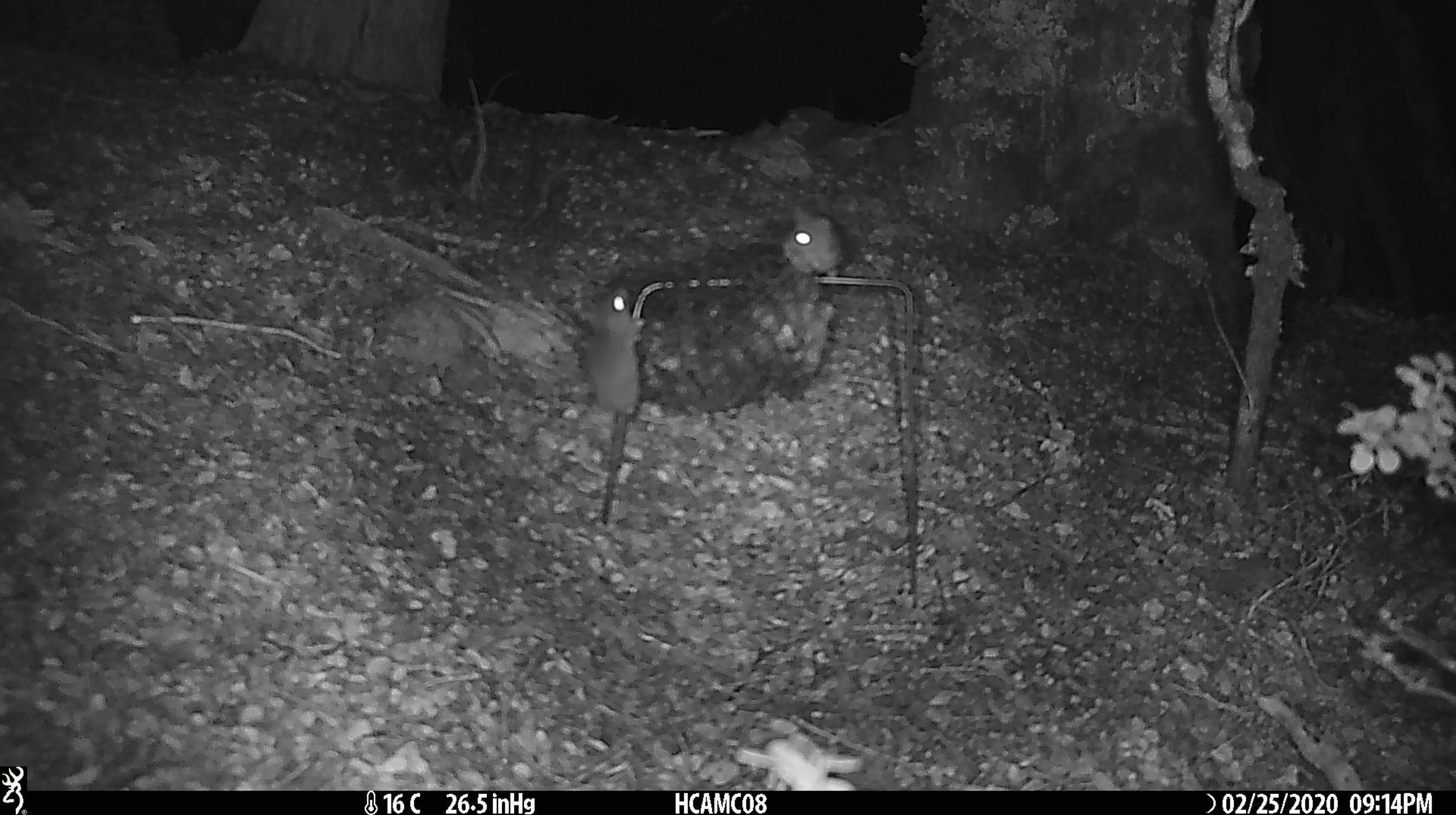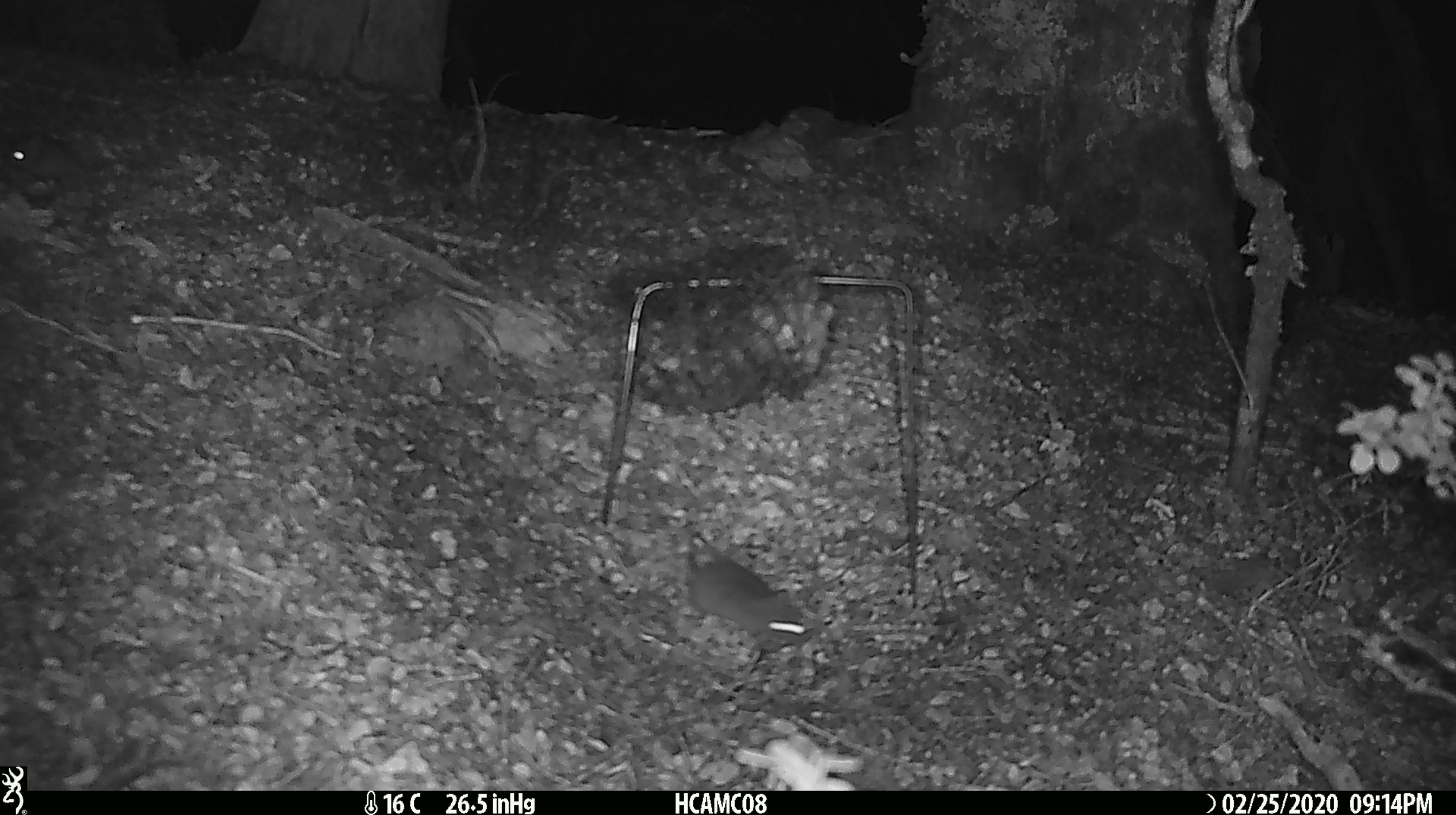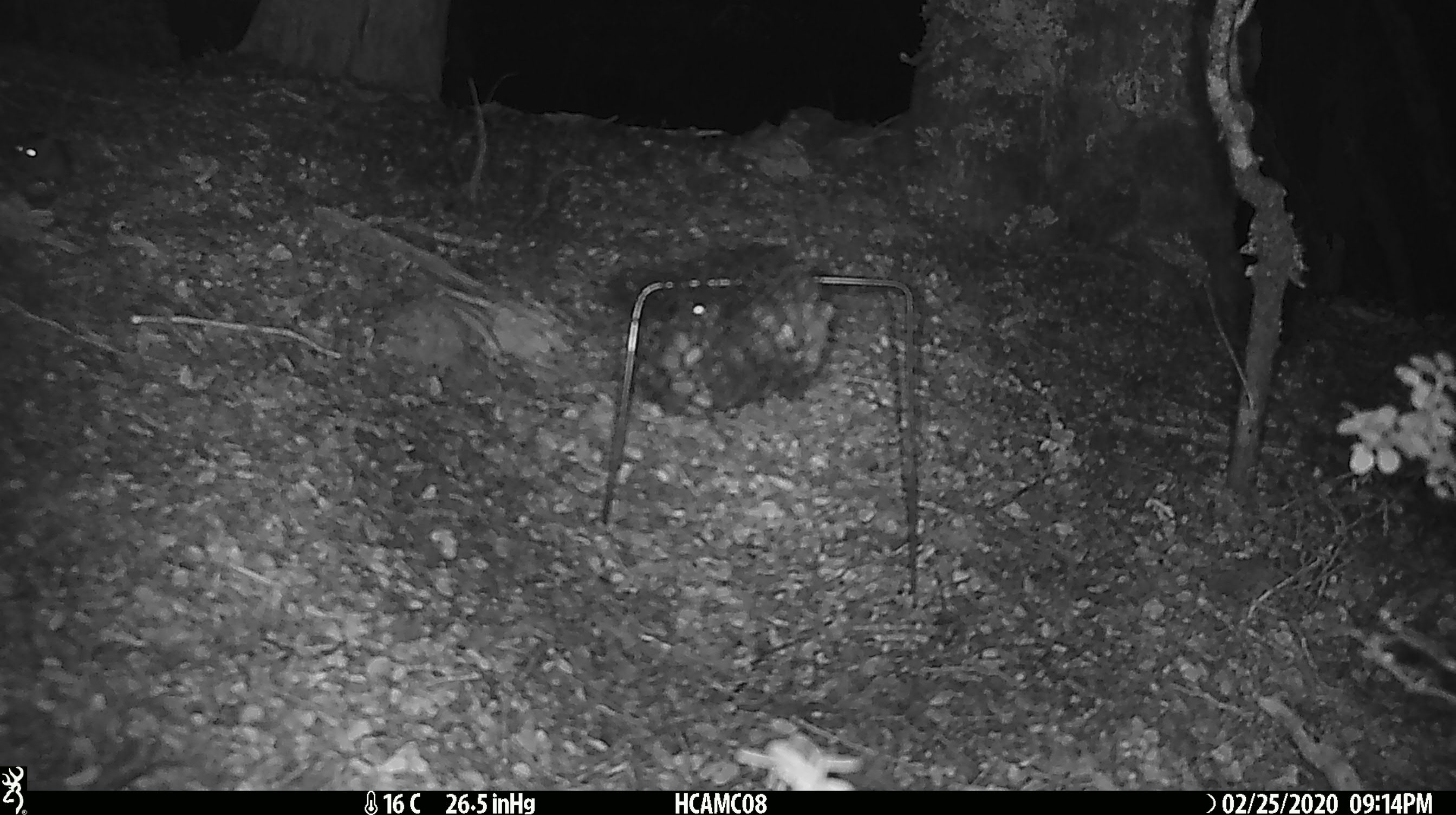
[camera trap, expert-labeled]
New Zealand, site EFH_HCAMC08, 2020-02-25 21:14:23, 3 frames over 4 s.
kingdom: Animalia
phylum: Chordata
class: Mammalia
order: Rodentia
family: Muridae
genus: Mus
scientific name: Mus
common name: mouse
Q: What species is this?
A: Mouse (Mus).